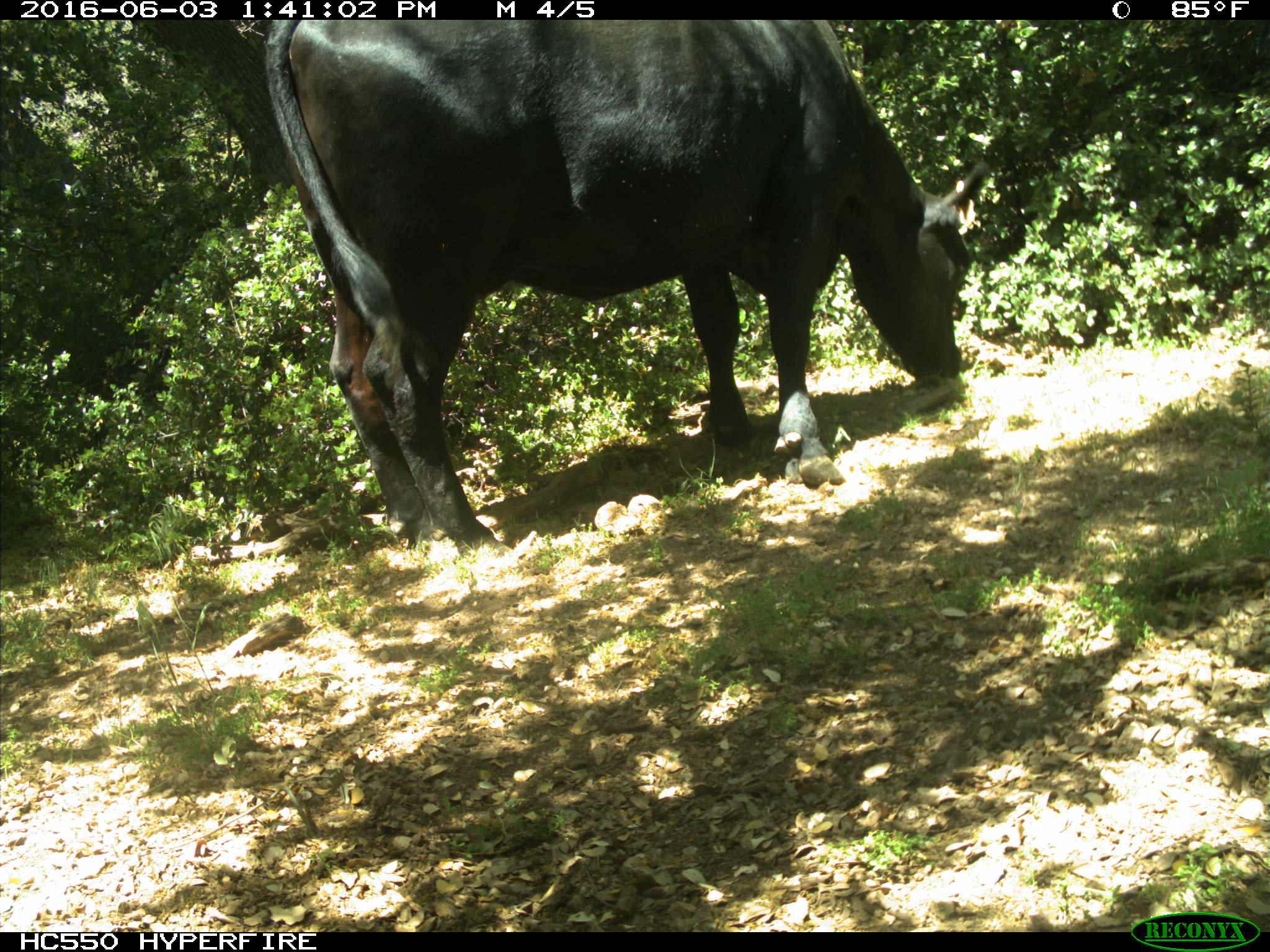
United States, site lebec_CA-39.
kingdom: Animalia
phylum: Chordata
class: Mammalia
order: Artiodactyla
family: Bovidae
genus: Bos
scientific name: Bos taurus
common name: domestic cow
Bos taurus (domestic cow).